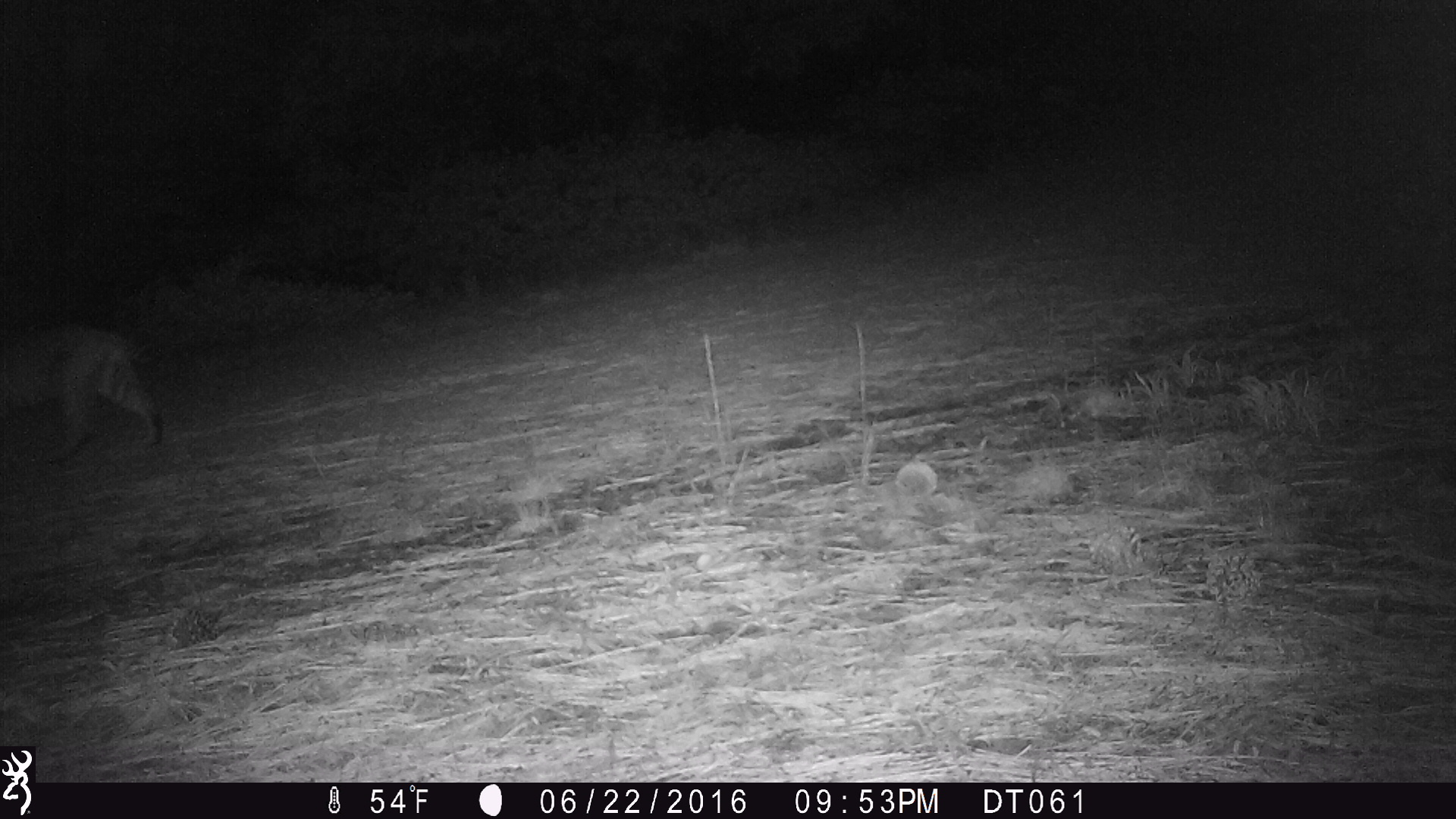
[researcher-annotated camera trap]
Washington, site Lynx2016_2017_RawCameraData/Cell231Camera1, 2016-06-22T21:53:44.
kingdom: Animalia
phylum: Chordata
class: Mammalia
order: Carnivora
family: Felidae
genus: Lynx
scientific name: Lynx rufus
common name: bobcat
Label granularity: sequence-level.